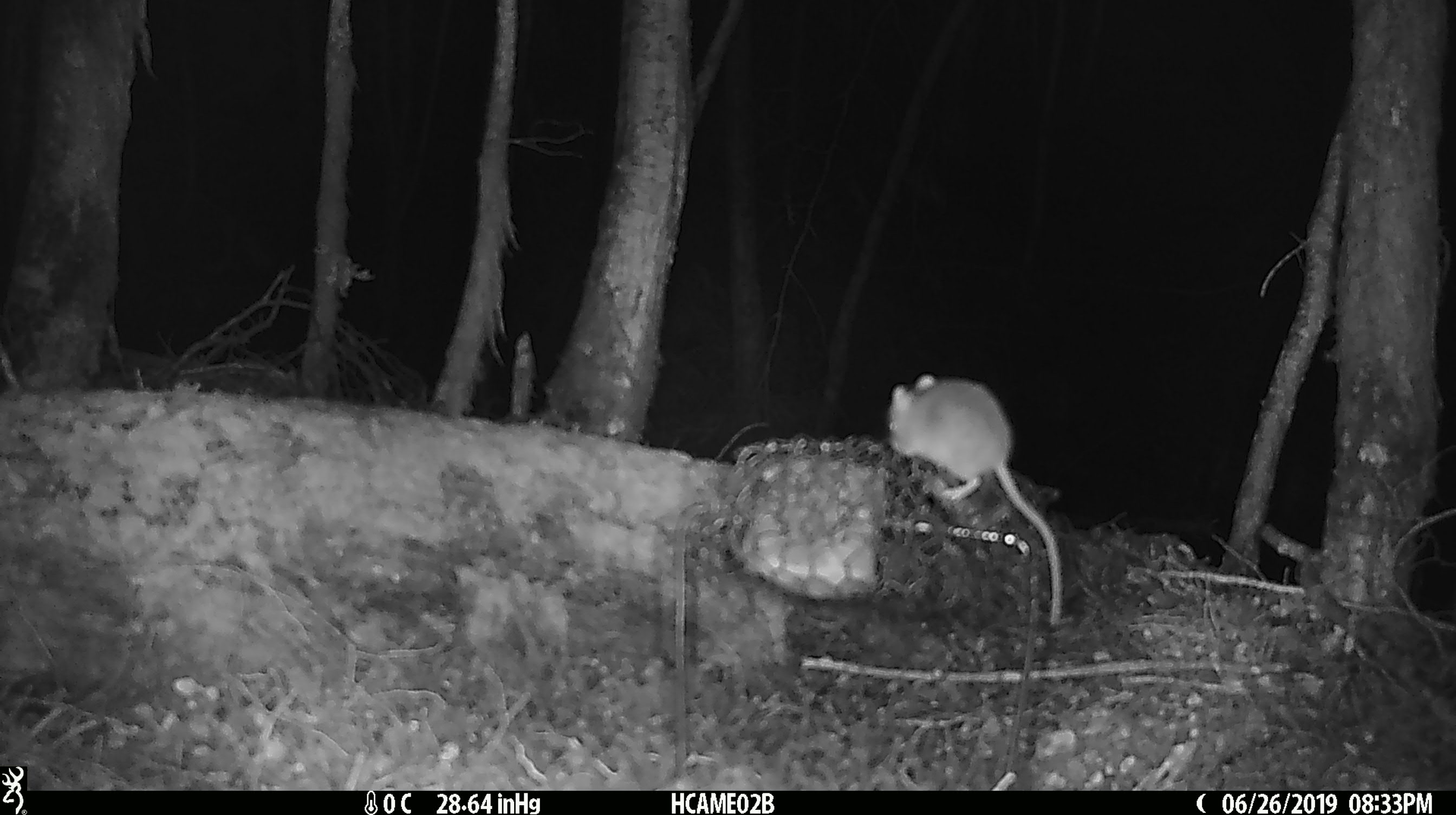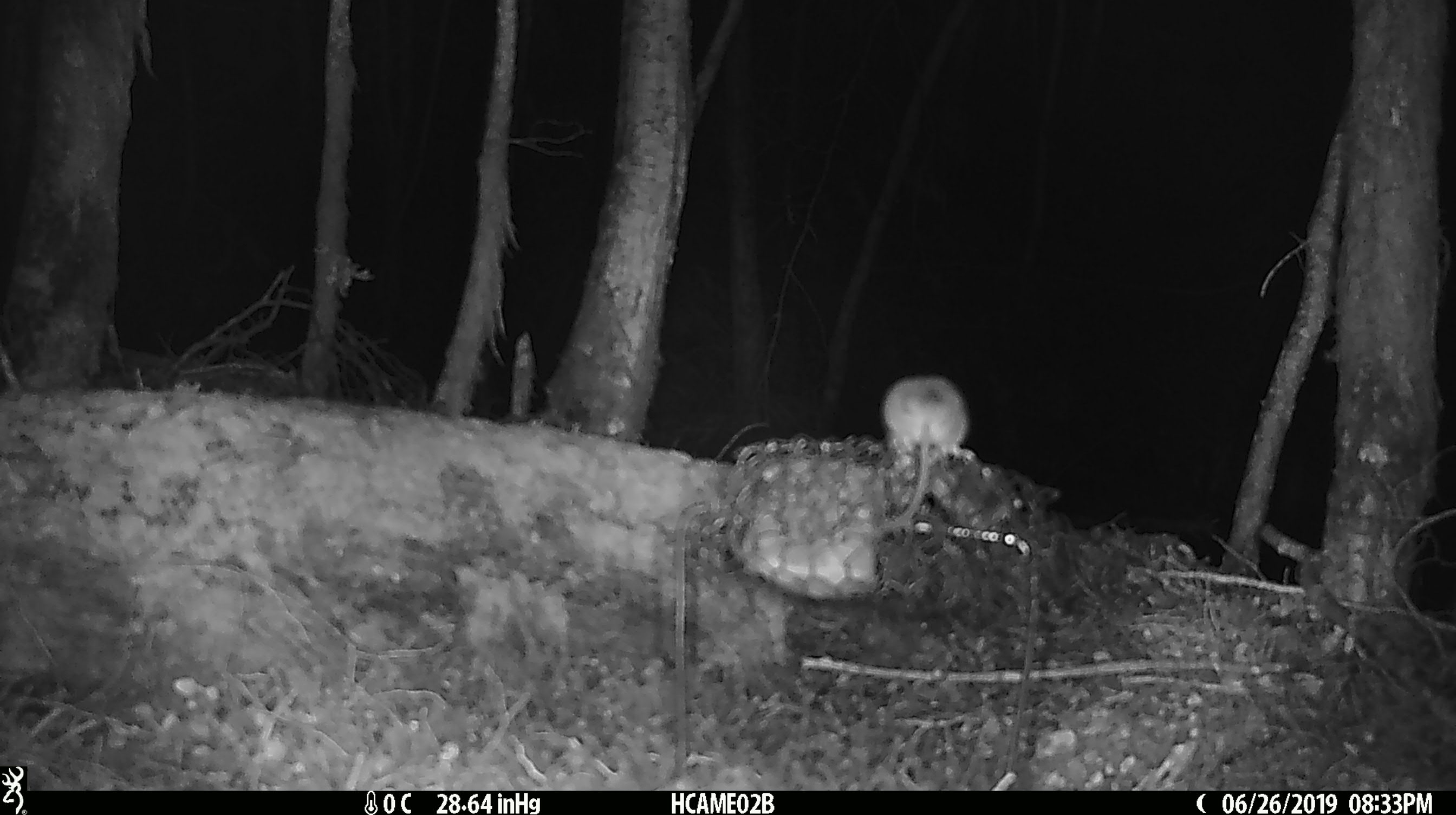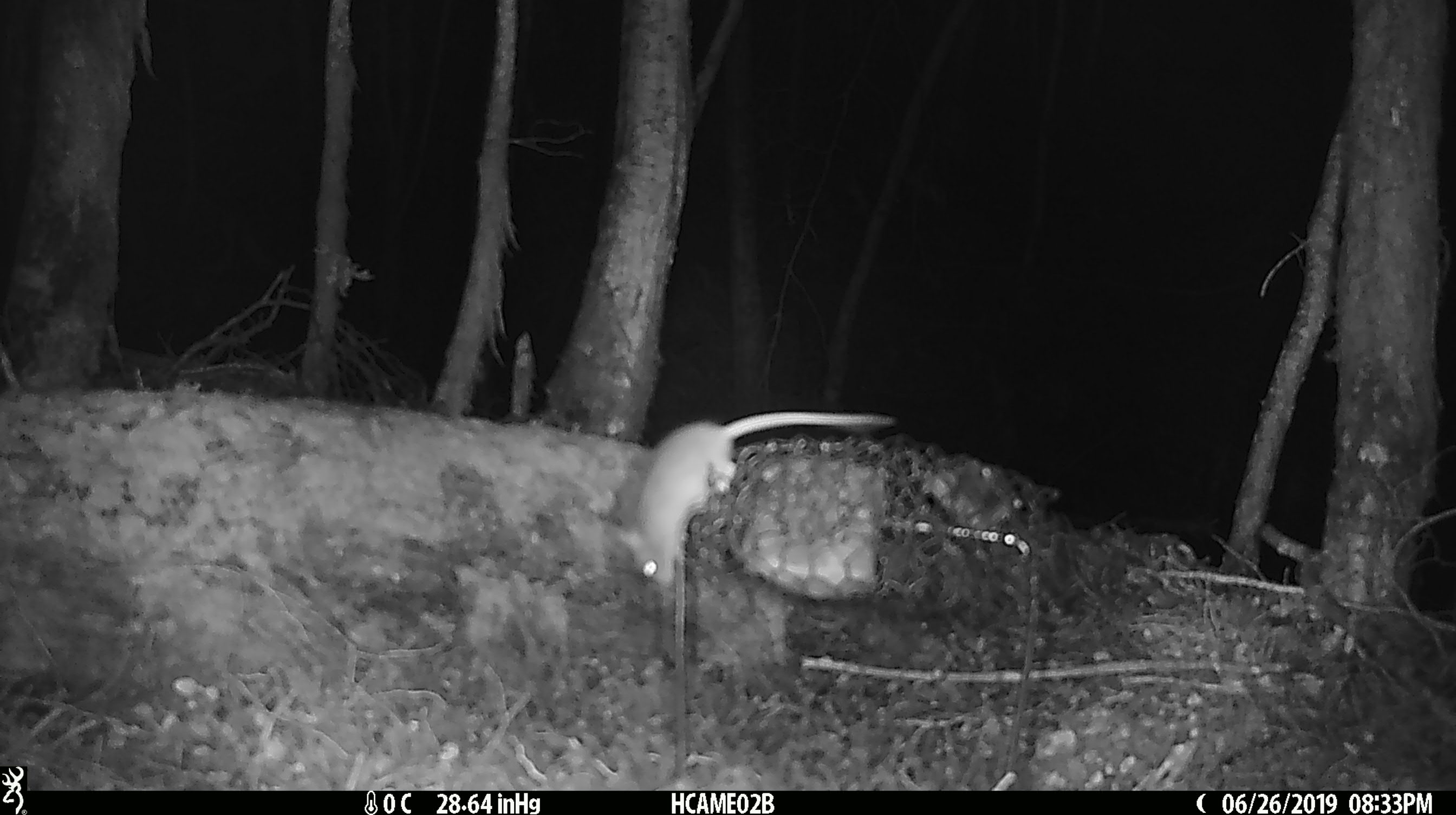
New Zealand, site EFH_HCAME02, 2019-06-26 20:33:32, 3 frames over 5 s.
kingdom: Animalia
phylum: Chordata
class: Mammalia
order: Rodentia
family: Muridae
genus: Mus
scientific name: Mus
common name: mouse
Mouse (Mus).